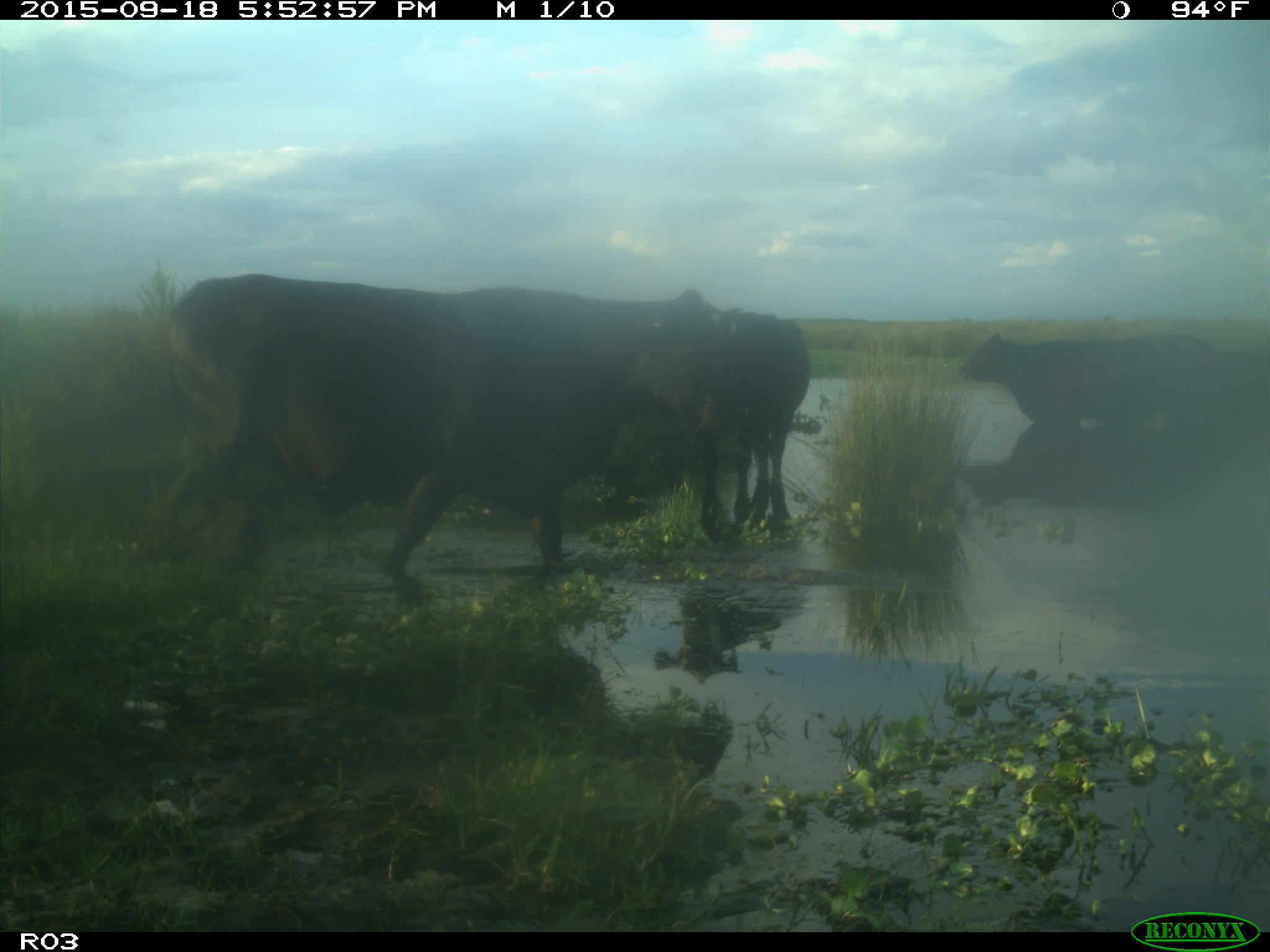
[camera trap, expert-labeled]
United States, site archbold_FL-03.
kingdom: Animalia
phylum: Chordata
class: Mammalia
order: Artiodactyla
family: Bovidae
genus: Bos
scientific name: Bos taurus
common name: domestic cow